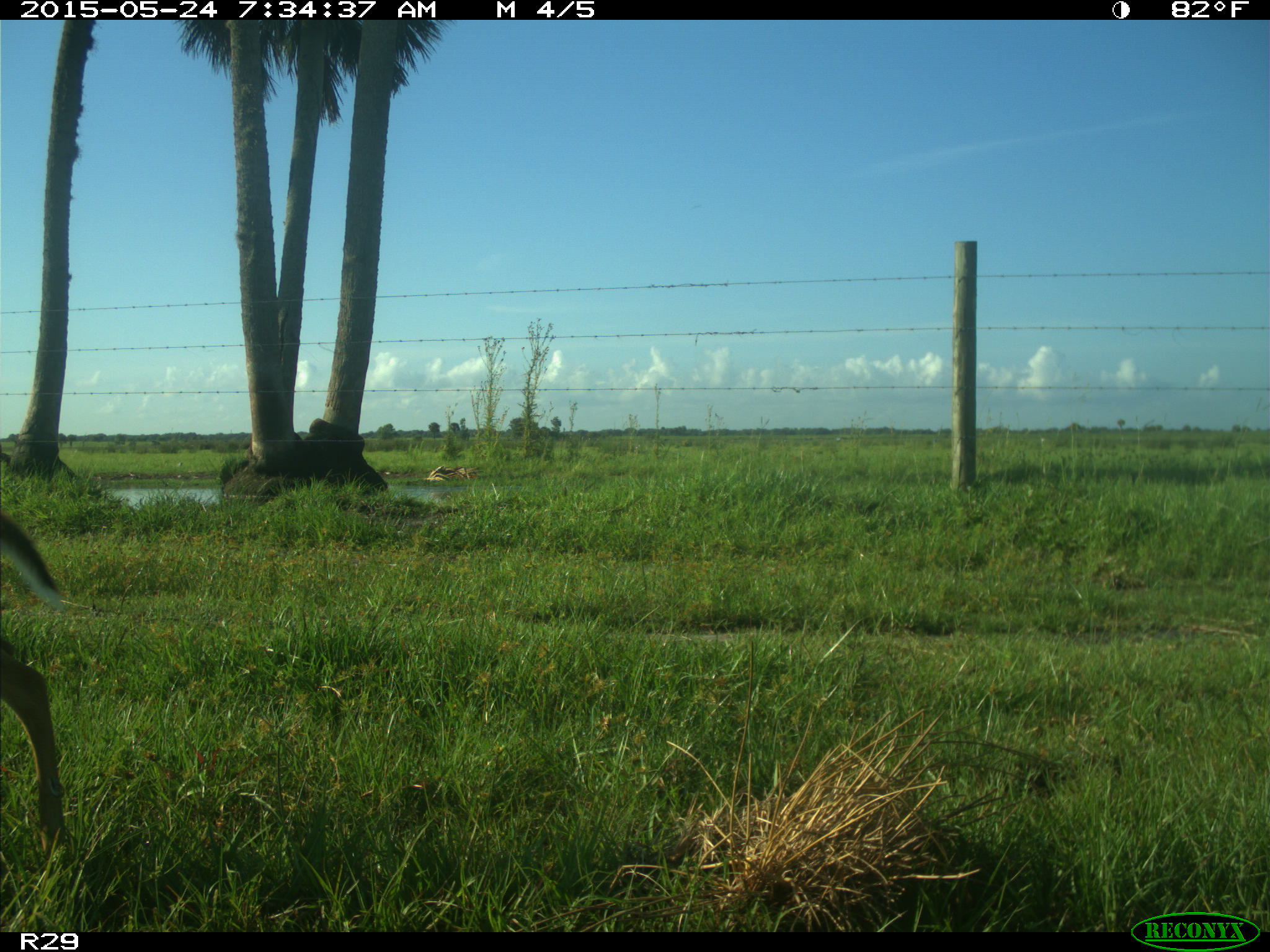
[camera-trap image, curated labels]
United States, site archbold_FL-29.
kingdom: Animalia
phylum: Chordata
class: Mammalia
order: Artiodactyla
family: Cervidae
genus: Odocoileus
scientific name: Odocoileus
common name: deer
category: unidentified deer